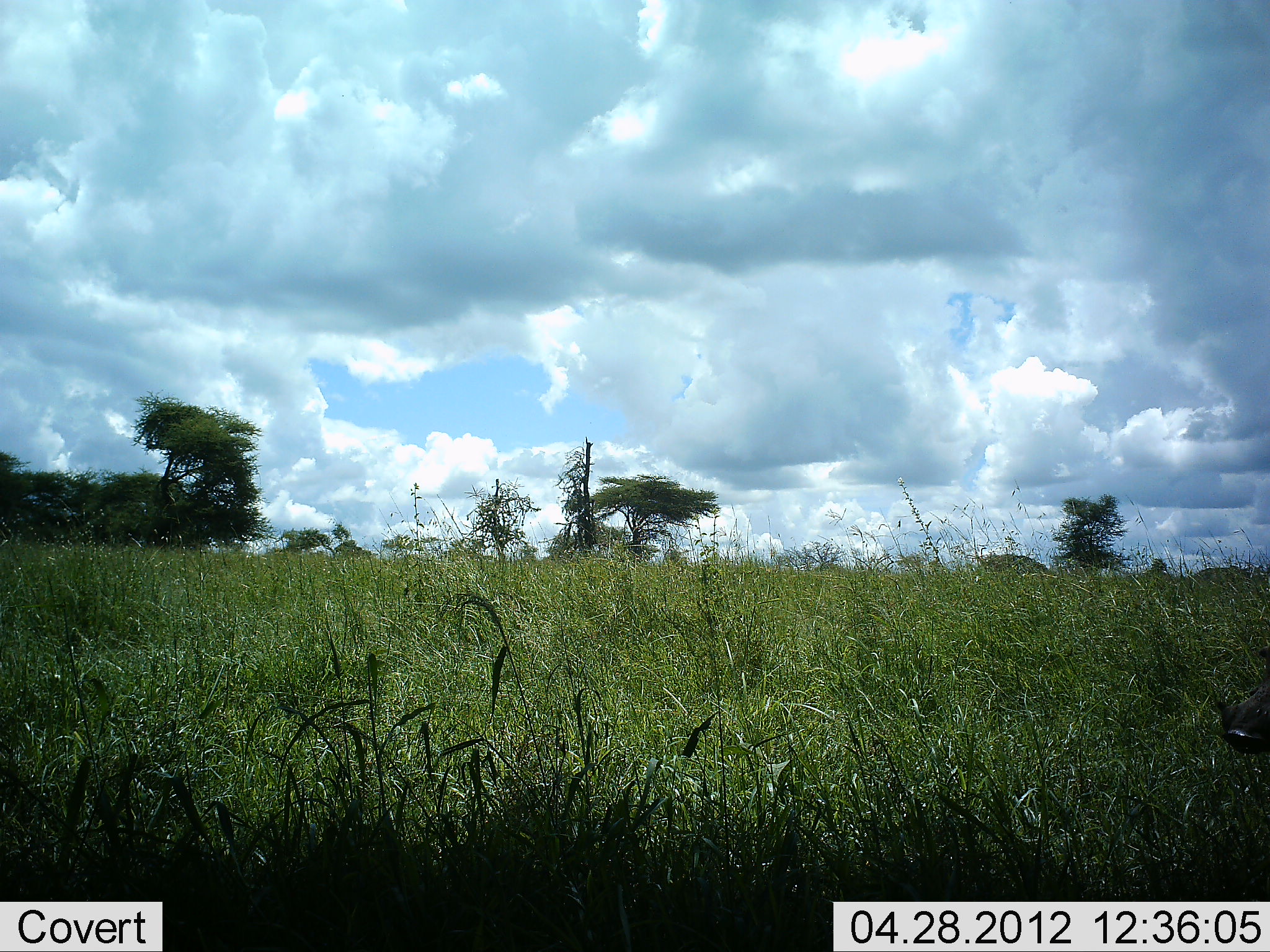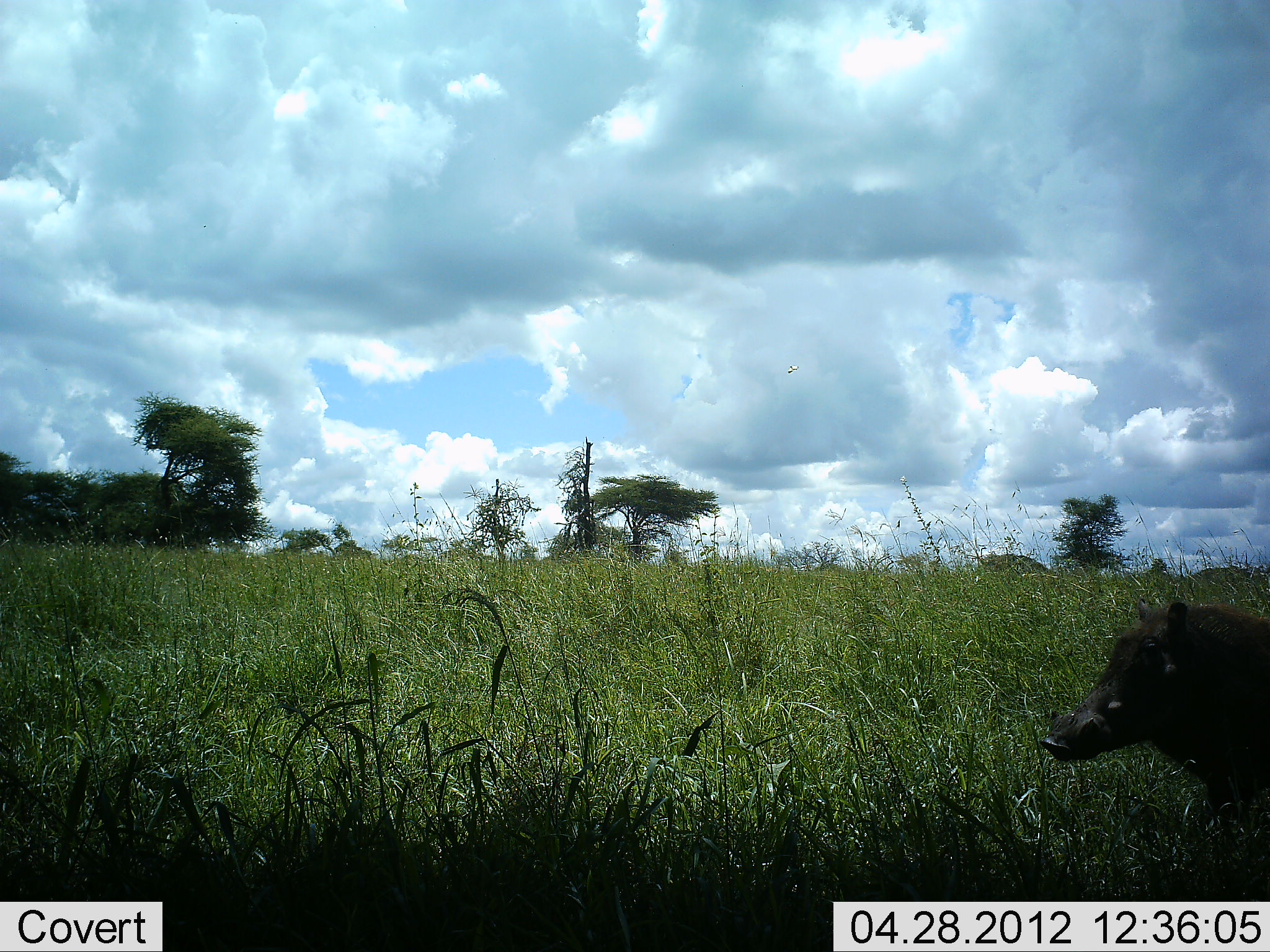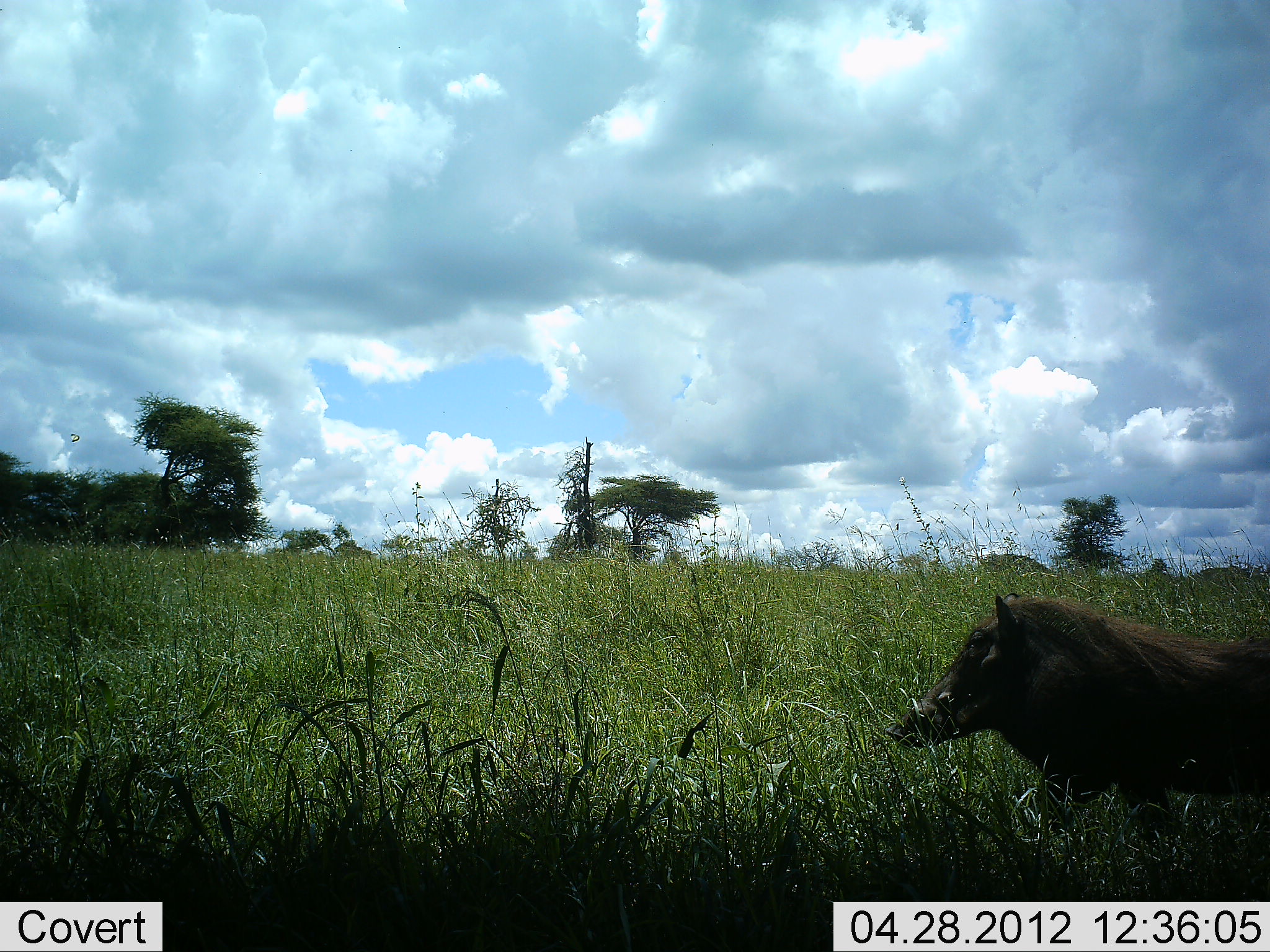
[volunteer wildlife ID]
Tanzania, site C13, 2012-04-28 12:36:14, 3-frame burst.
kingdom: Animalia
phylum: Chordata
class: Mammalia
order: Artiodactyla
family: Suidae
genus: Phacochoerus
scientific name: Phacochoerus africanus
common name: warthog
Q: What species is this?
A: Warthog (Phacochoerus africanus).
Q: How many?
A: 1.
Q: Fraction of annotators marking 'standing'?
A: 6%.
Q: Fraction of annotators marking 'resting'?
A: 0%.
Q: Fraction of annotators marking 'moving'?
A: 94%.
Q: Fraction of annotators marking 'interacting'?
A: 0%.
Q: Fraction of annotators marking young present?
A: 0%.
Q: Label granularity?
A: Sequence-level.